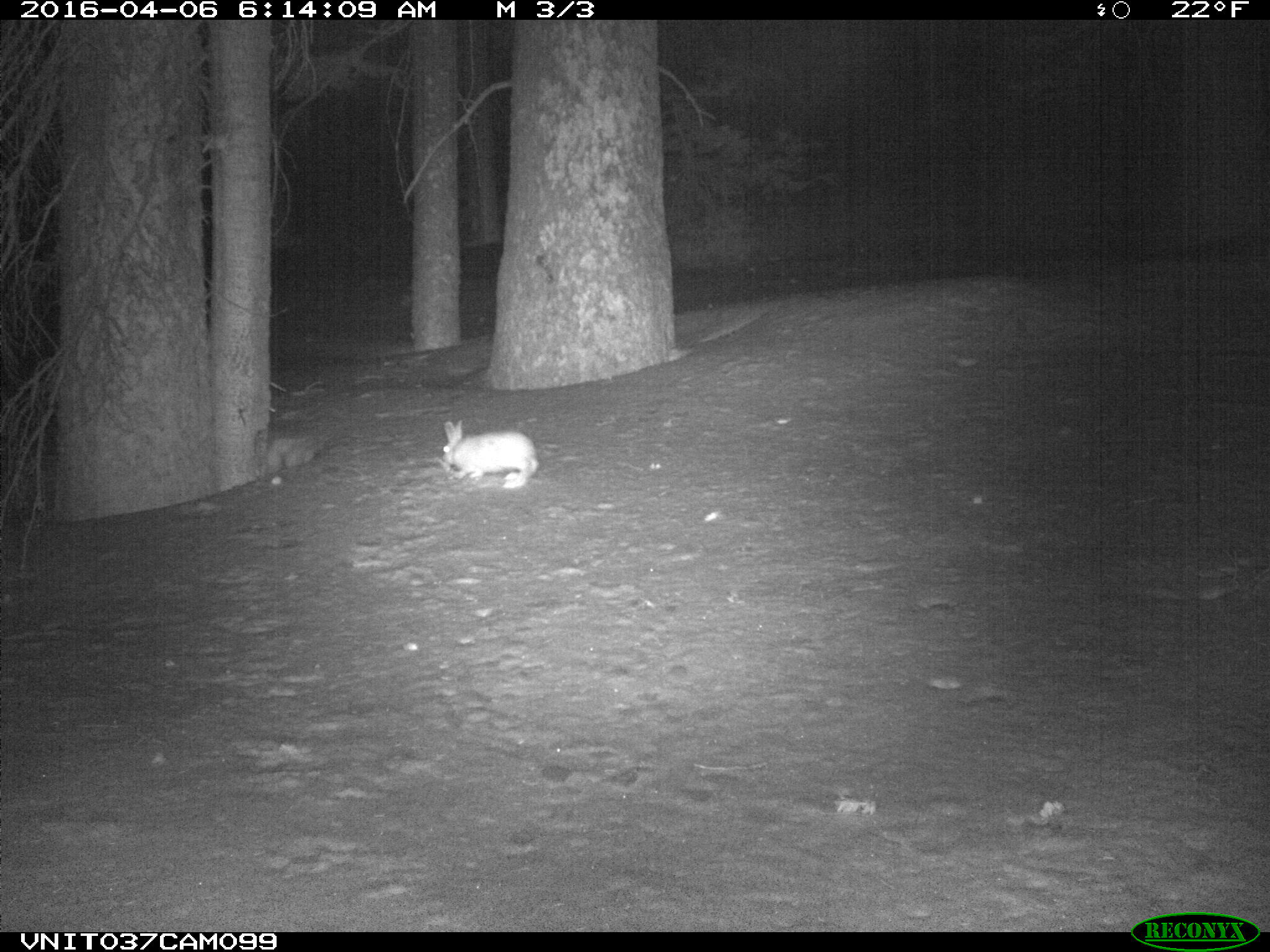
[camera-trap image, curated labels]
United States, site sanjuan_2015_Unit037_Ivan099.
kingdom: Animalia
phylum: Chordata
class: Mammalia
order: Lagomorpha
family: Leporidae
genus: Lepus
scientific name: Lepus americanus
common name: snowshoe hare